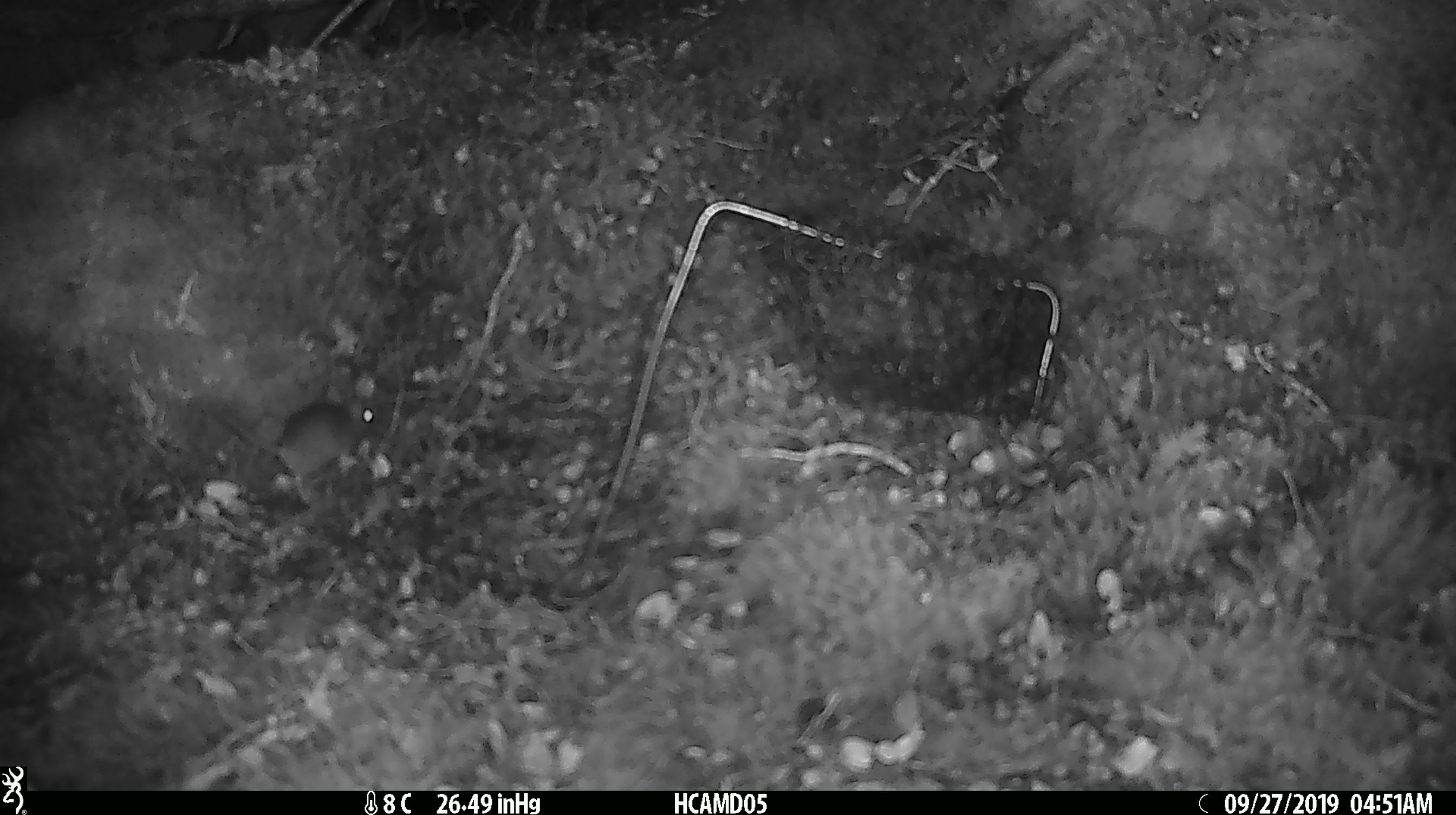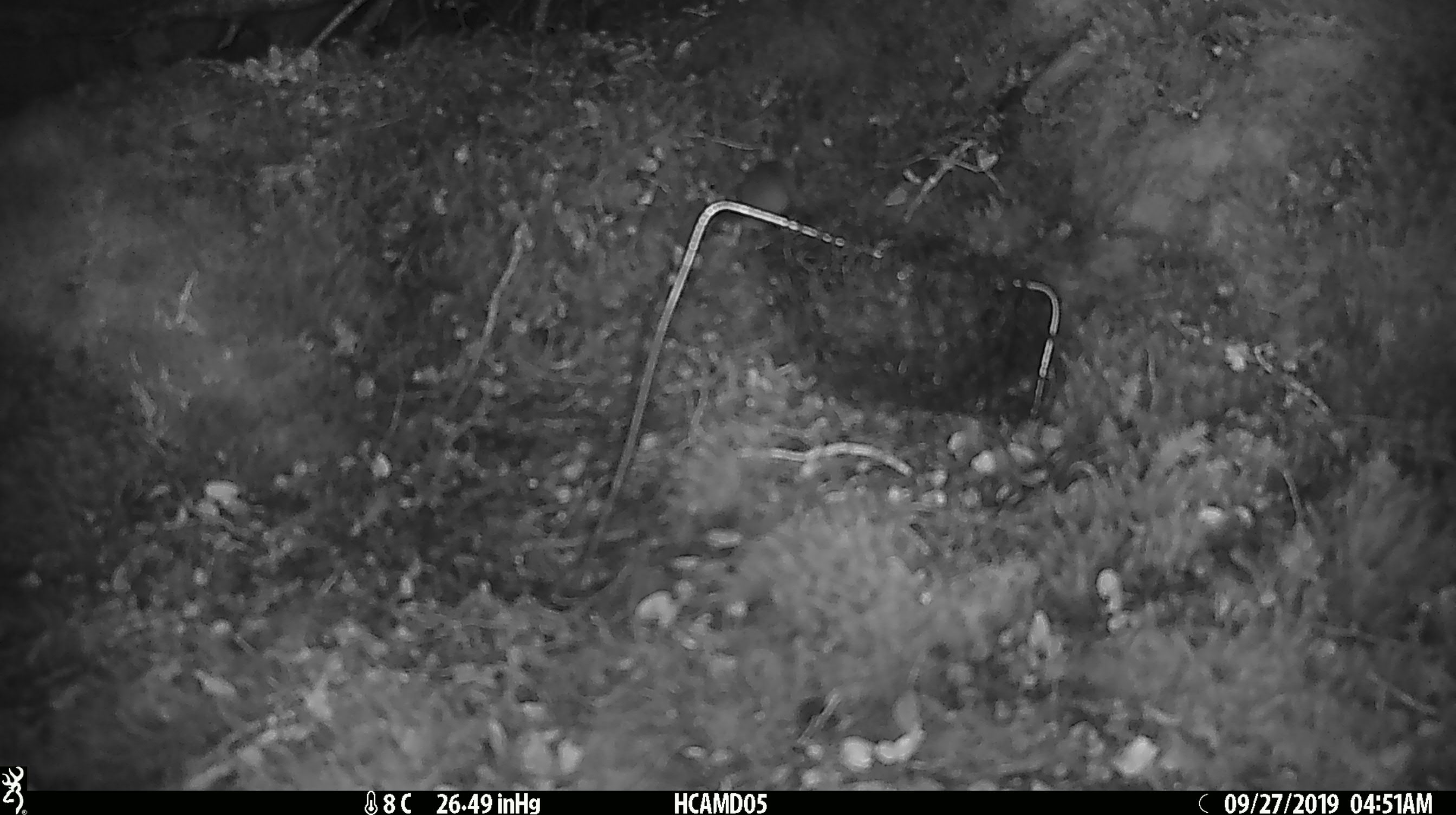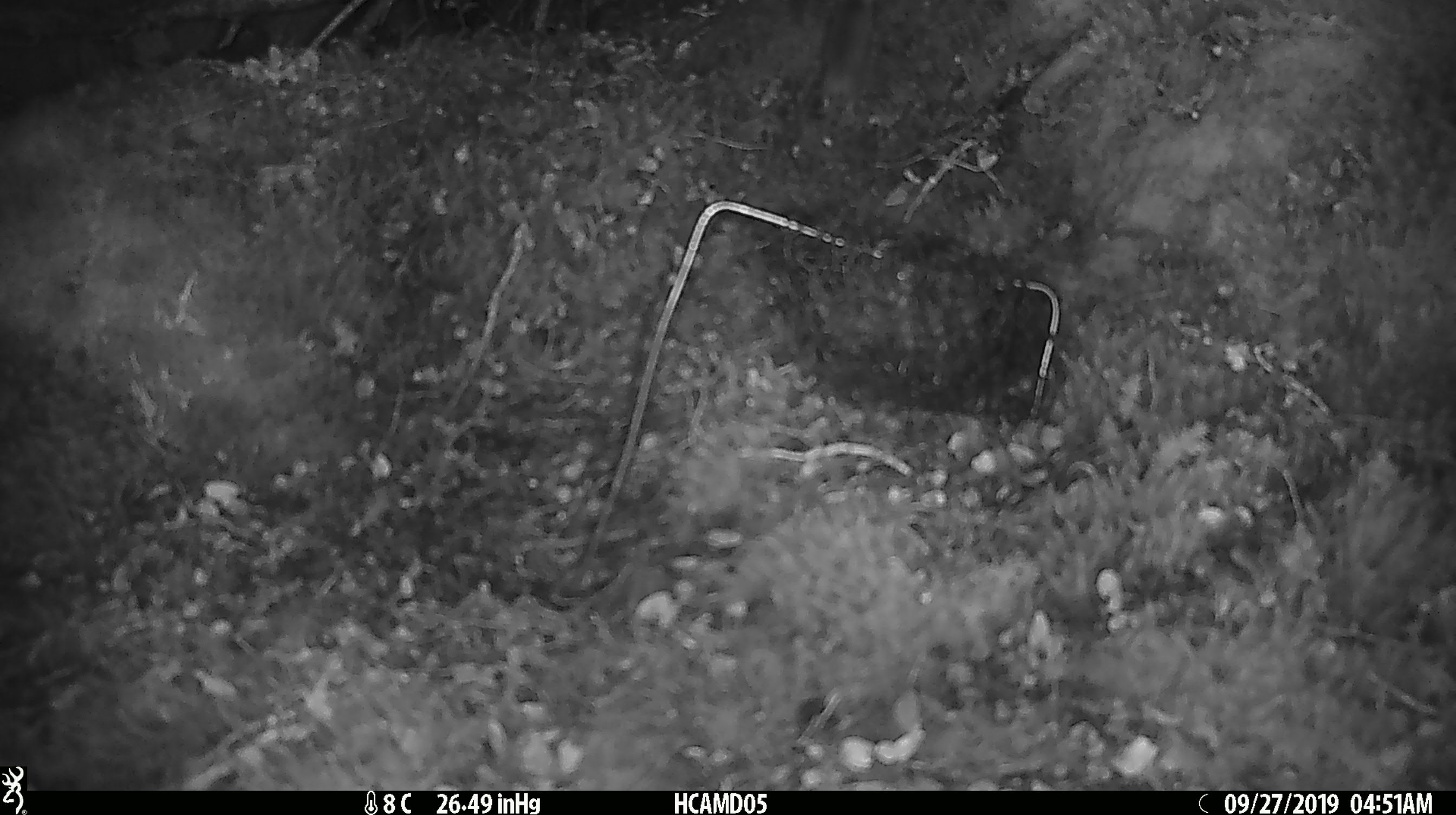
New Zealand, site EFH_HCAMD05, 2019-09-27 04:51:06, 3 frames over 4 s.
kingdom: Animalia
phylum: Chordata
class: Mammalia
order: Rodentia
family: Muridae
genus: Mus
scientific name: Mus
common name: mouse